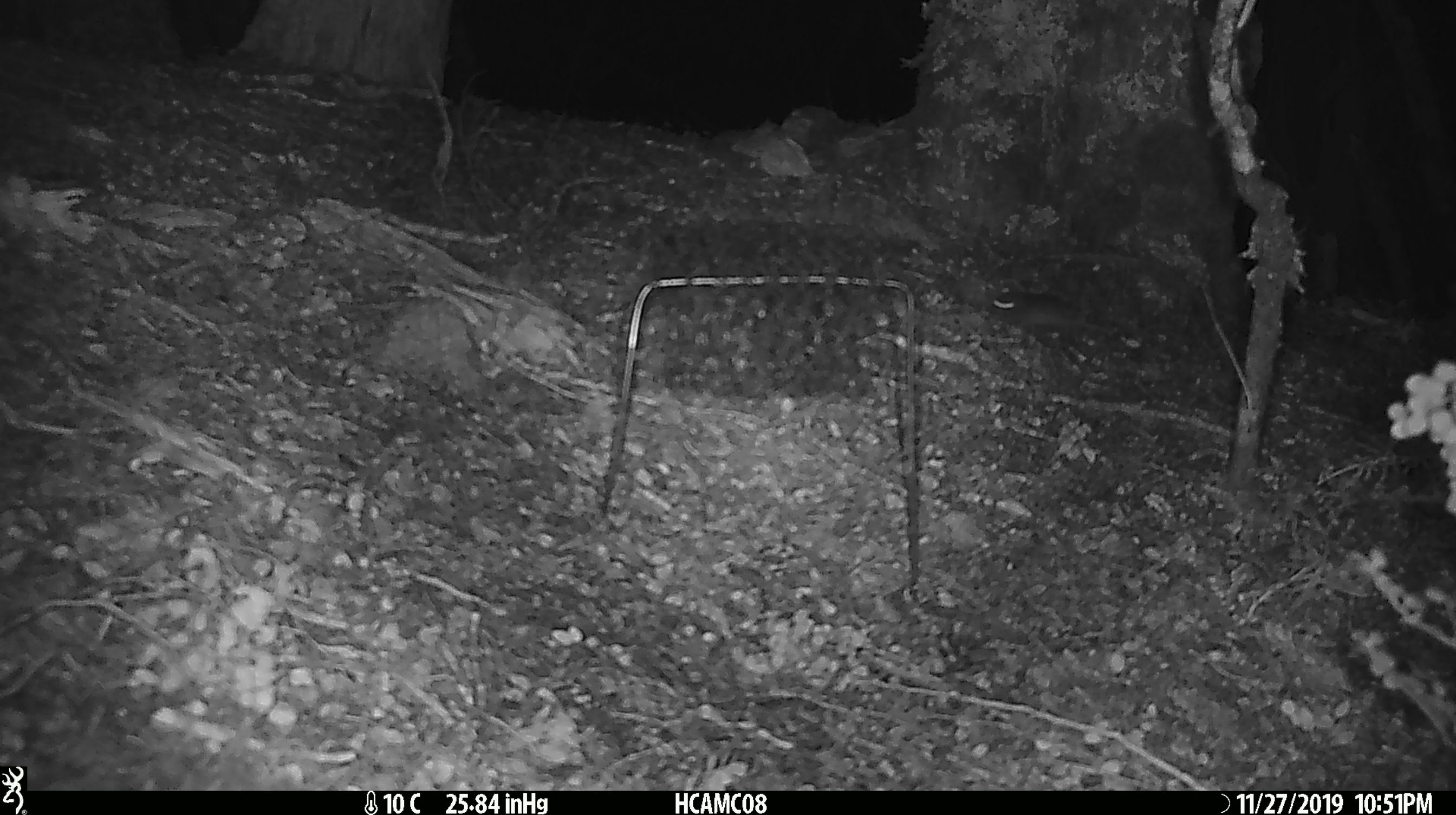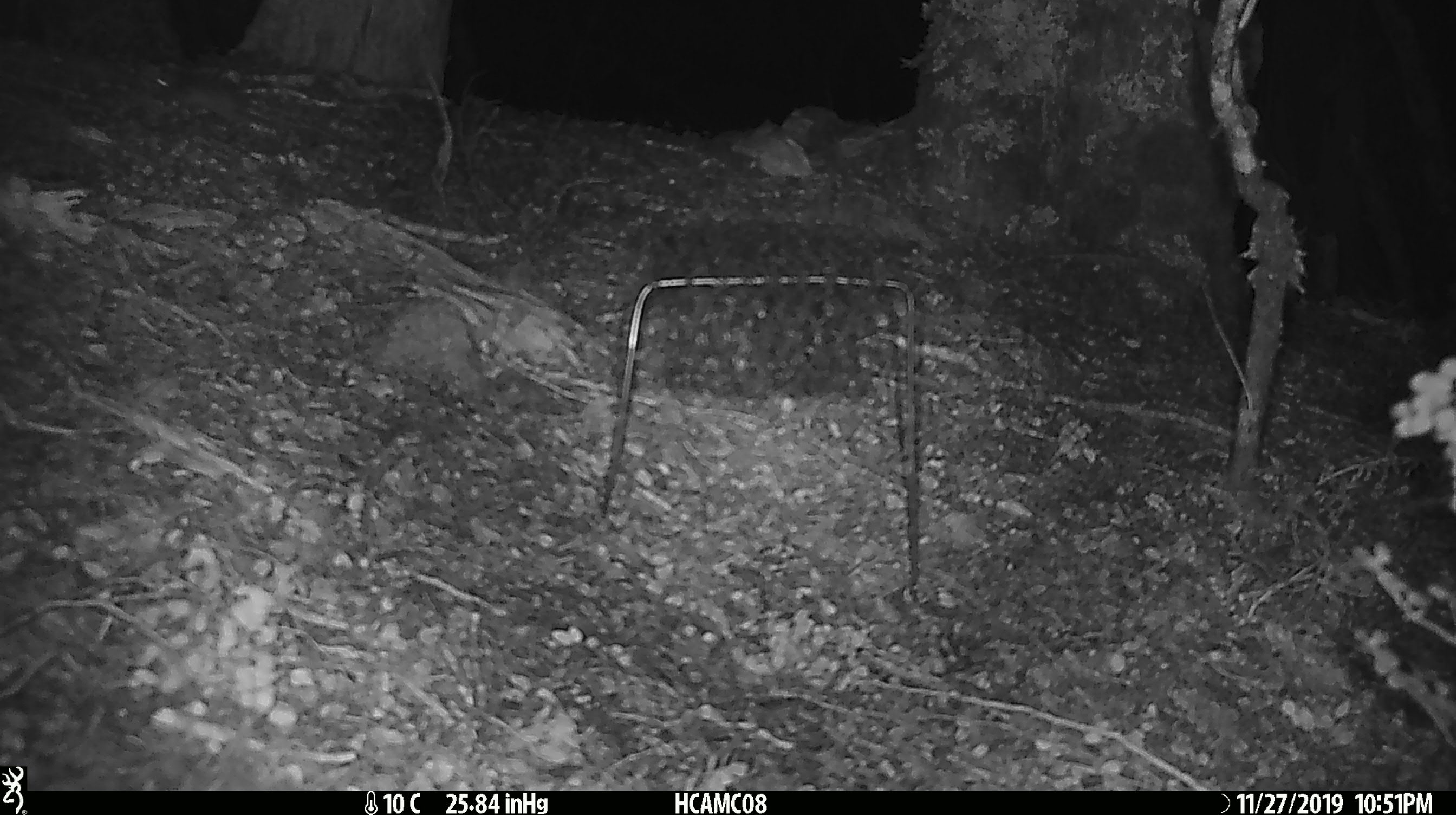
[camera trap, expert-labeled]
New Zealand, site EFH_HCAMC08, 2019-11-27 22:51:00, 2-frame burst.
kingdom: Animalia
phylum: Chordata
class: Mammalia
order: Rodentia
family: Muridae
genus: Mus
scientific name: Mus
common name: mouse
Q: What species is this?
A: Mouse (Mus).